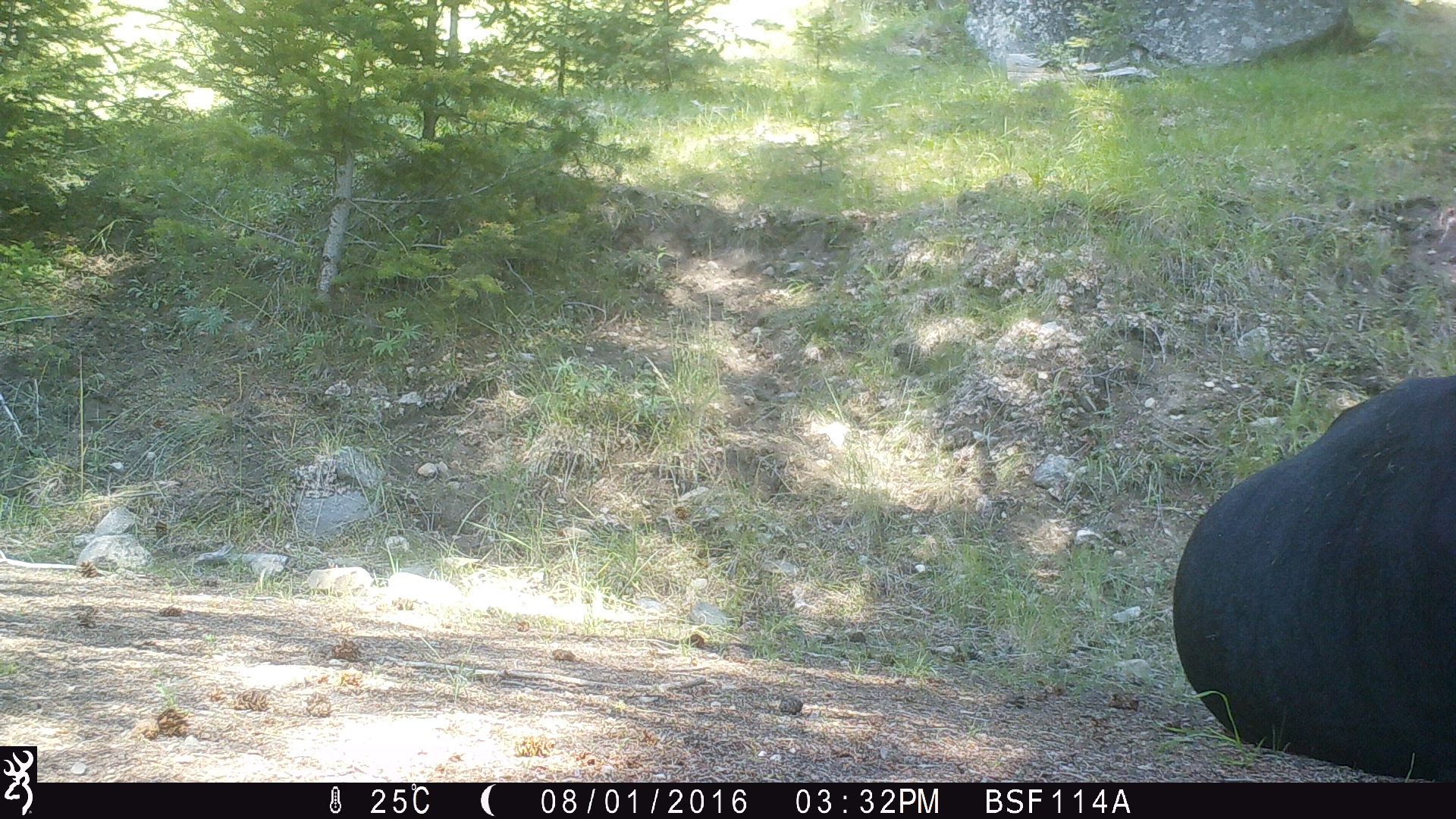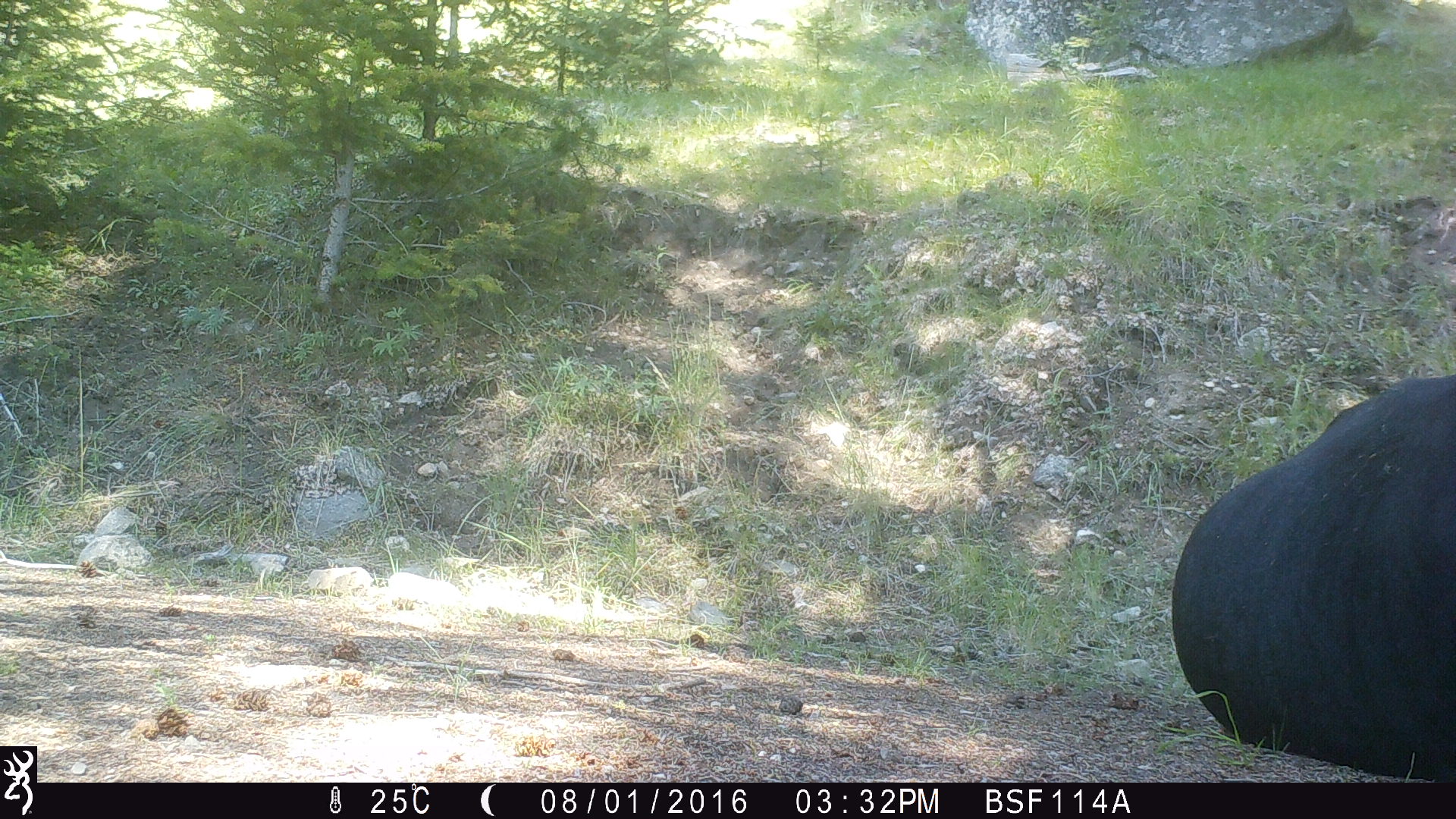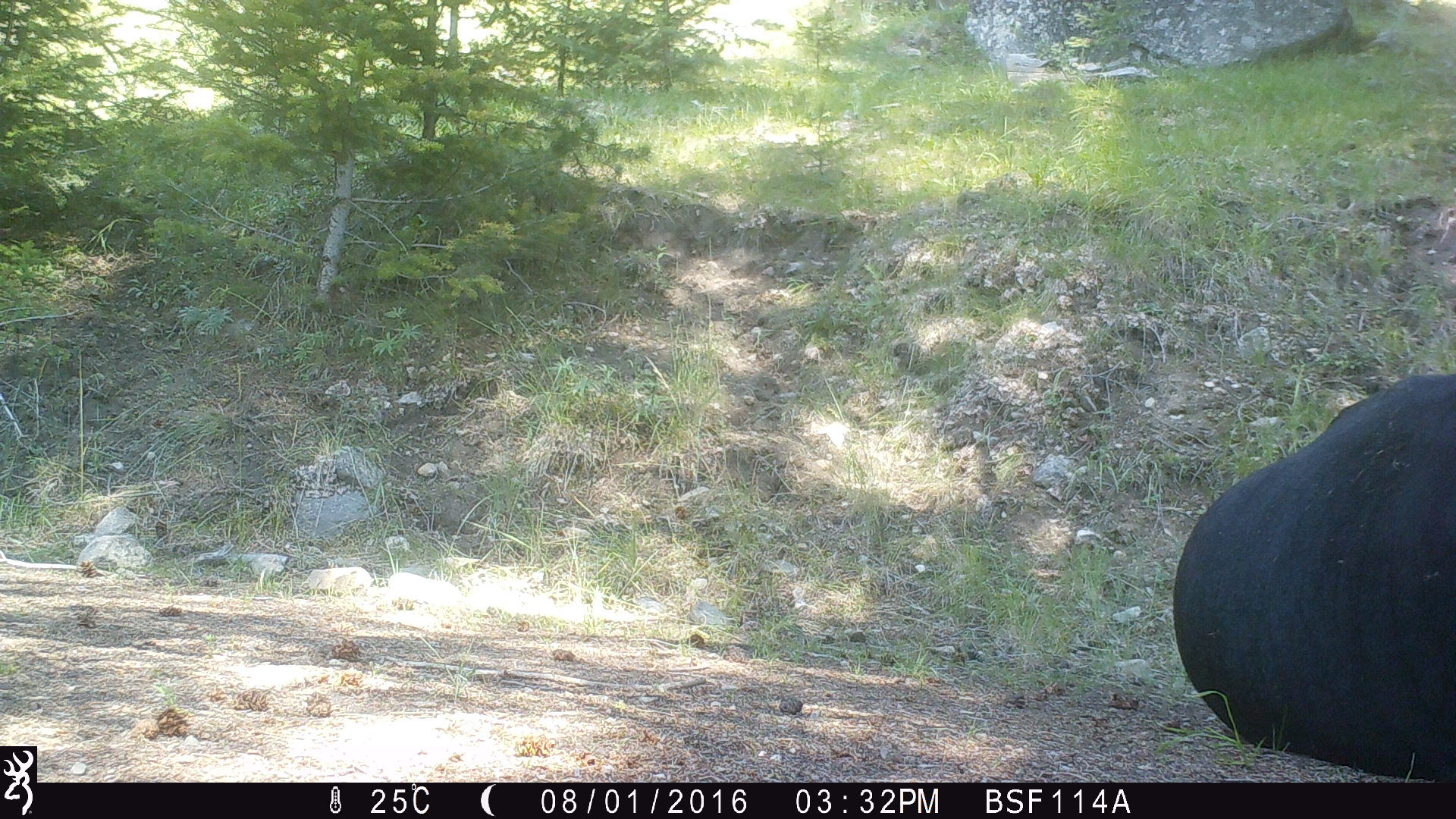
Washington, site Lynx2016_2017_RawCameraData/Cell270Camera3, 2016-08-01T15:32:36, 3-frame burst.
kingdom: Animalia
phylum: Chordata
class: Mammalia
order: Artiodactyla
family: Bovidae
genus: Bos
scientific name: Bos taurus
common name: domestic cattle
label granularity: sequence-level